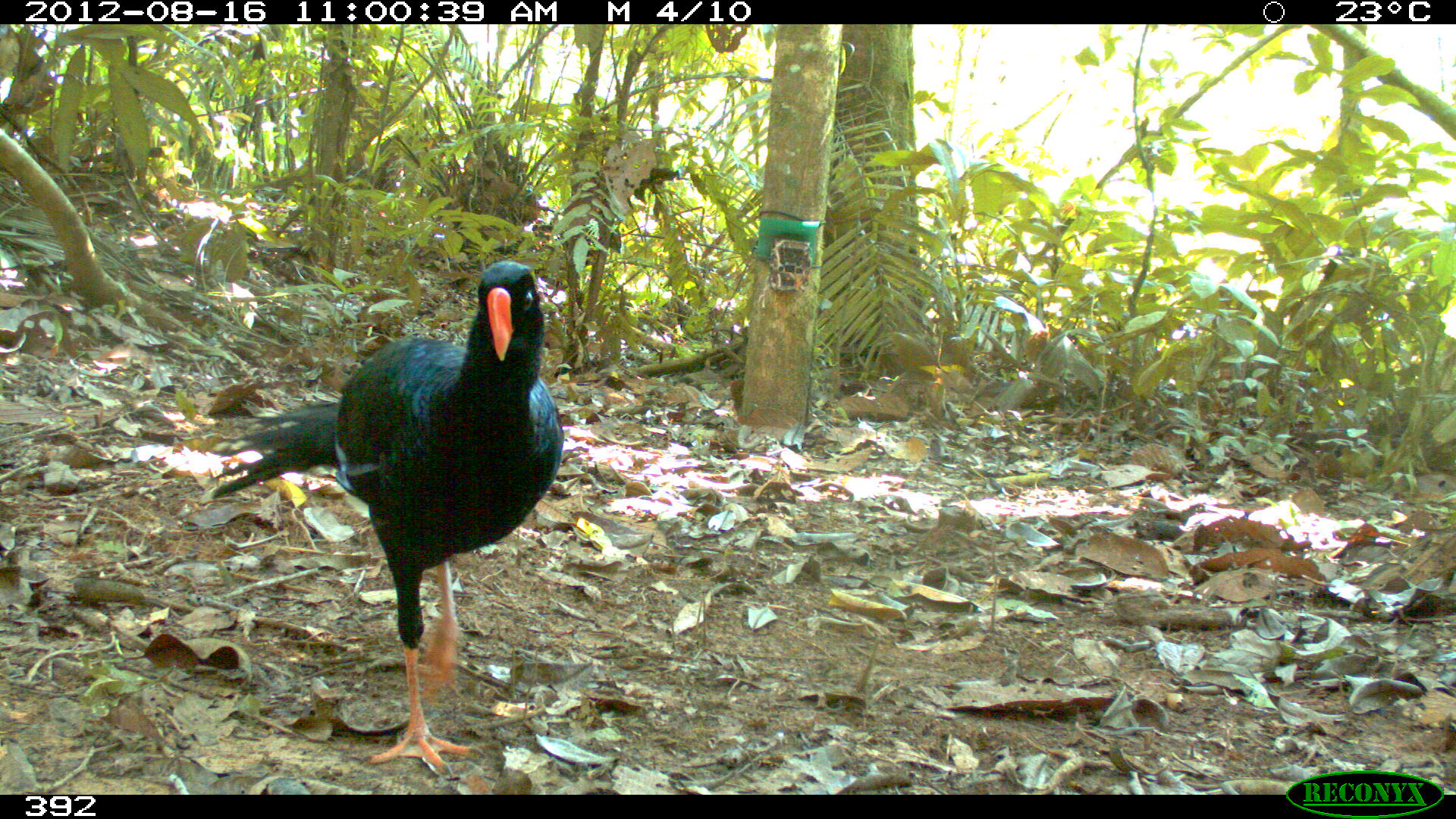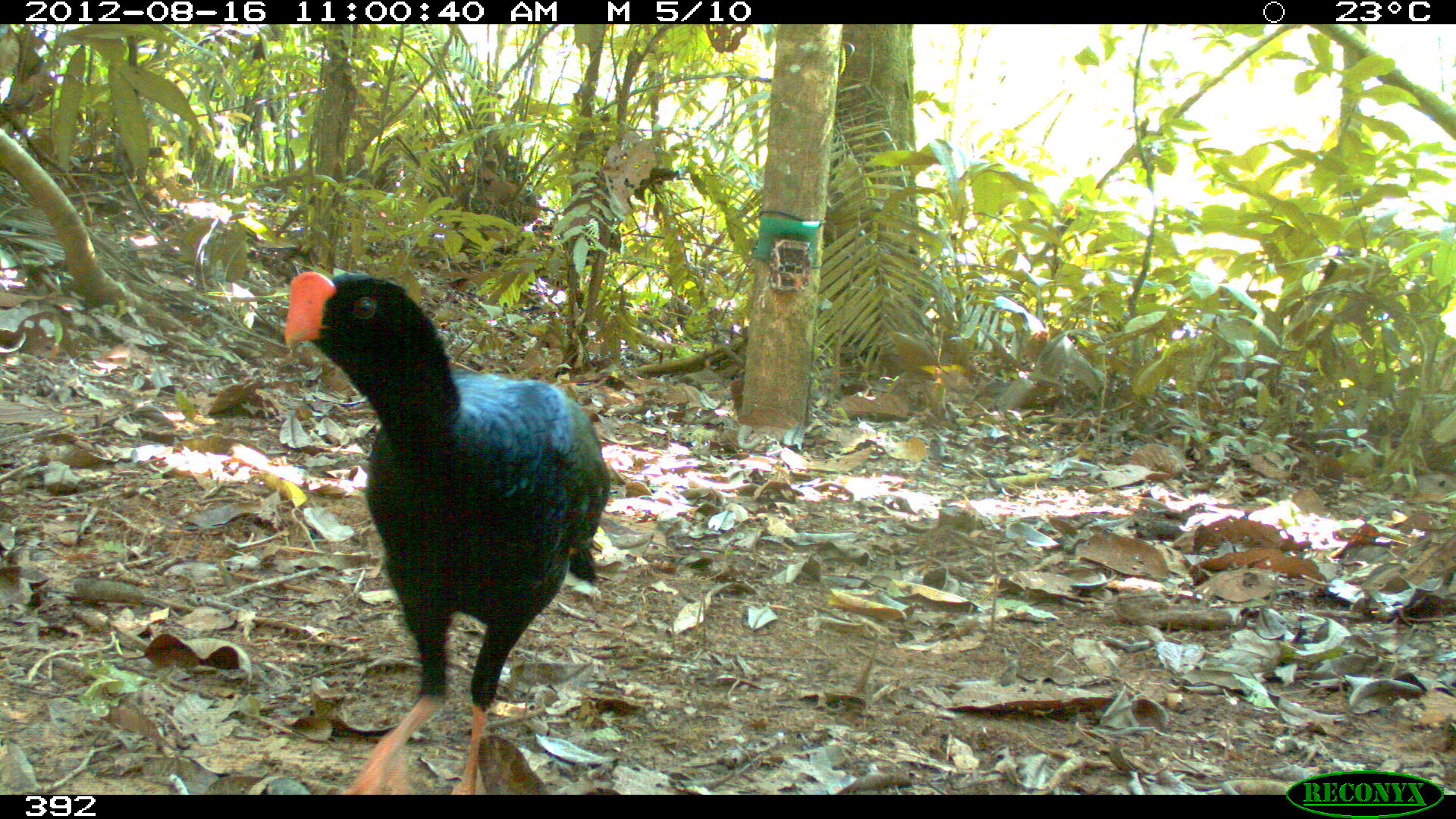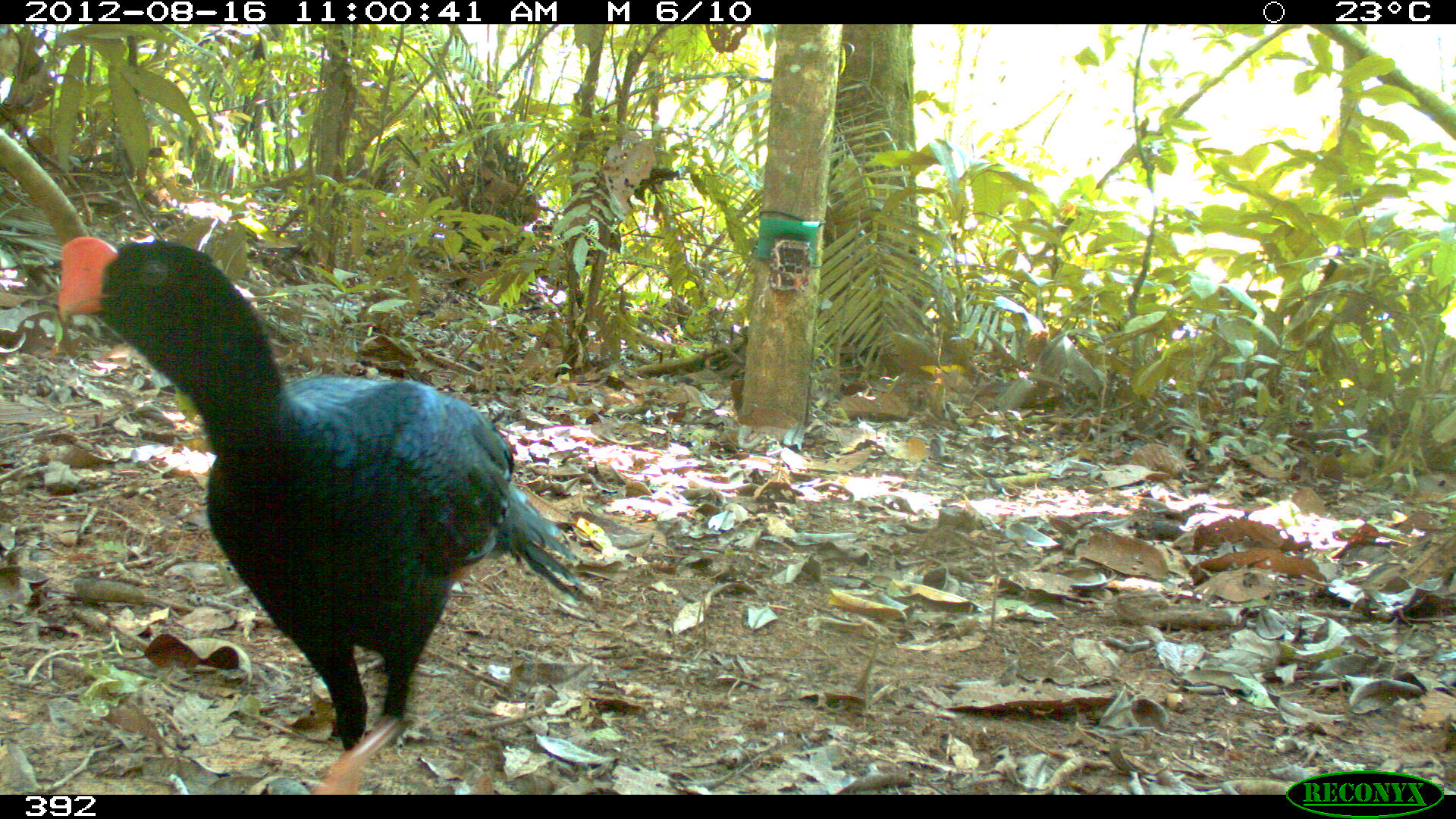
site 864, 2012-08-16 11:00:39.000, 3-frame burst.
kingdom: Animalia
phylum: Chordata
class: Aves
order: Galliformes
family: Cracidae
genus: Mitu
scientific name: Mitu tuberosum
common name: razor-billed curassow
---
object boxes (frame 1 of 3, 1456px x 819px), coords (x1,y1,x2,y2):
mitu tuberosum: (202,259,563,779)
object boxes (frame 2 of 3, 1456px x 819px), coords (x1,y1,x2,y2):
mitu tuberosum: (280,263,609,794)